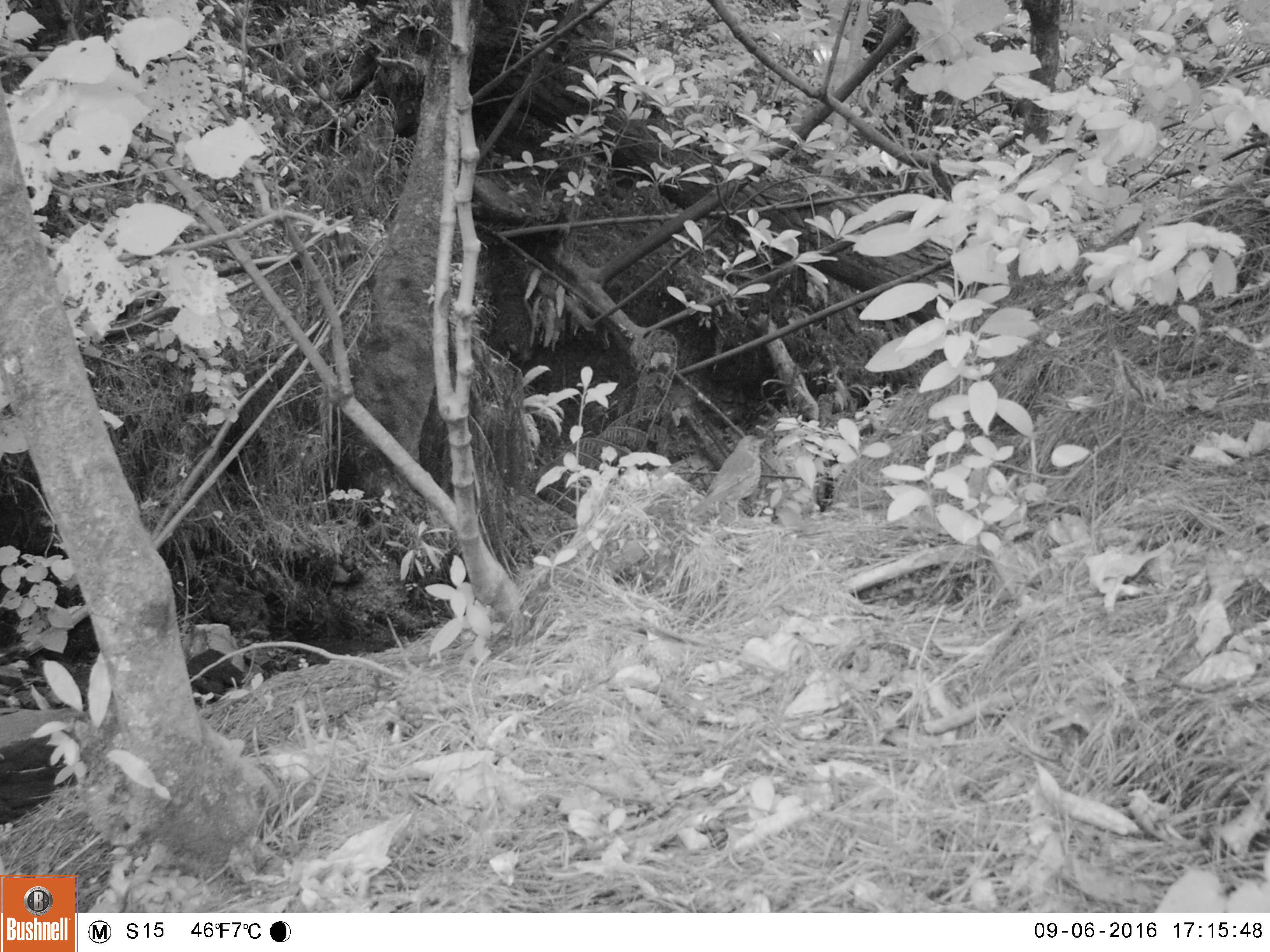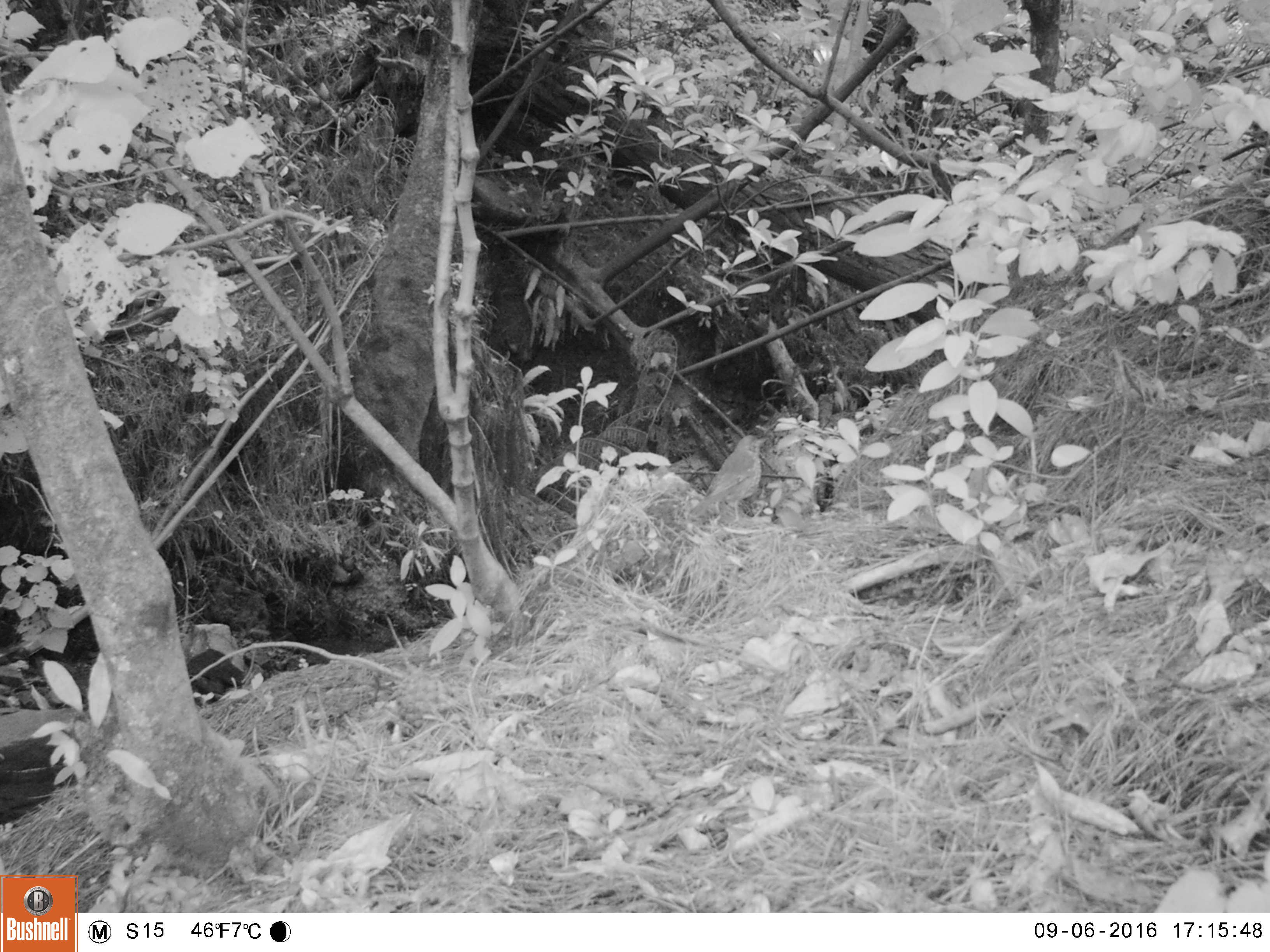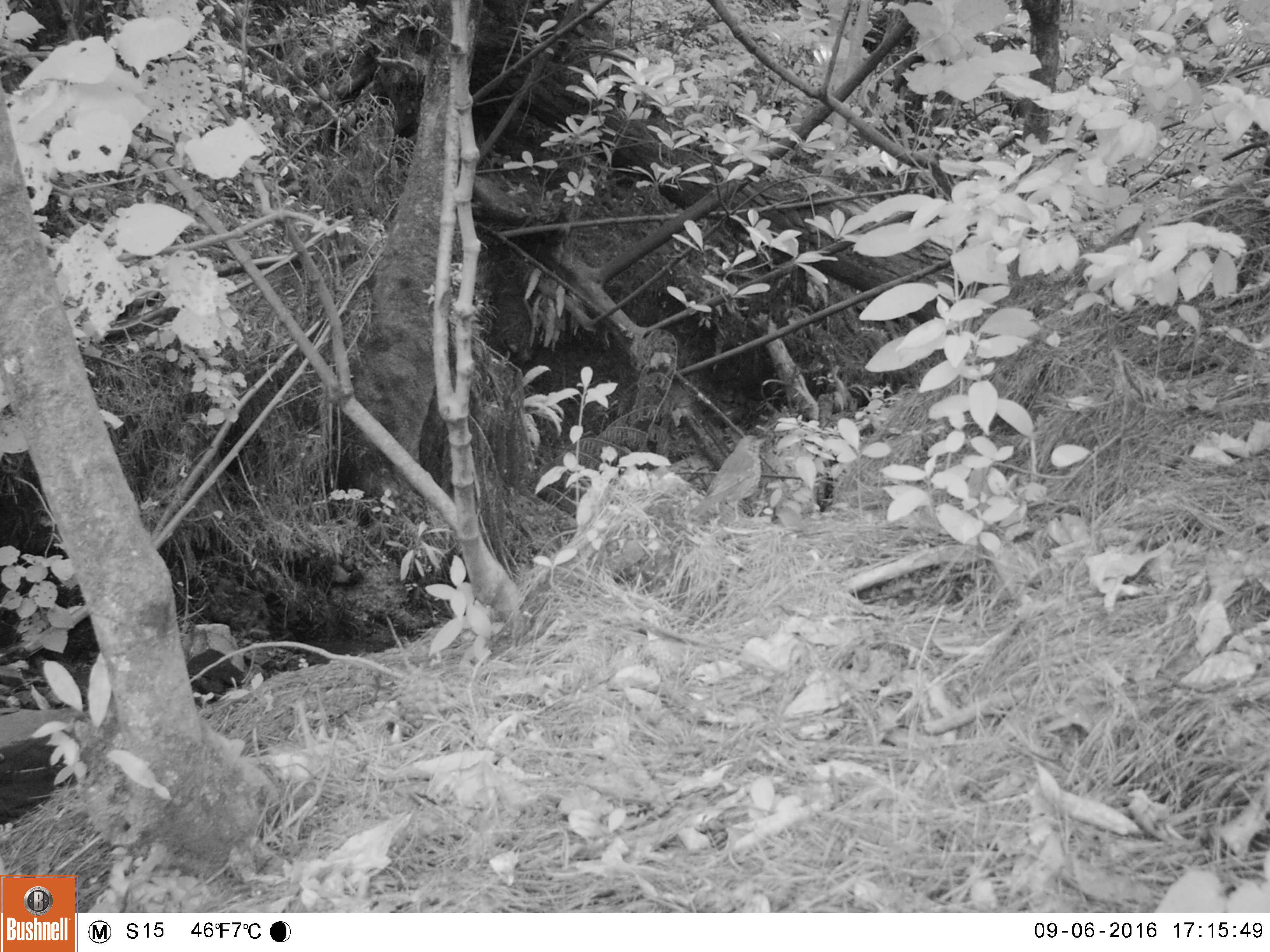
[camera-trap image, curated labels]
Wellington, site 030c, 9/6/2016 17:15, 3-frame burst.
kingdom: Animalia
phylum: Chordata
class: Aves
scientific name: Aves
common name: bird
Bird (Aves).